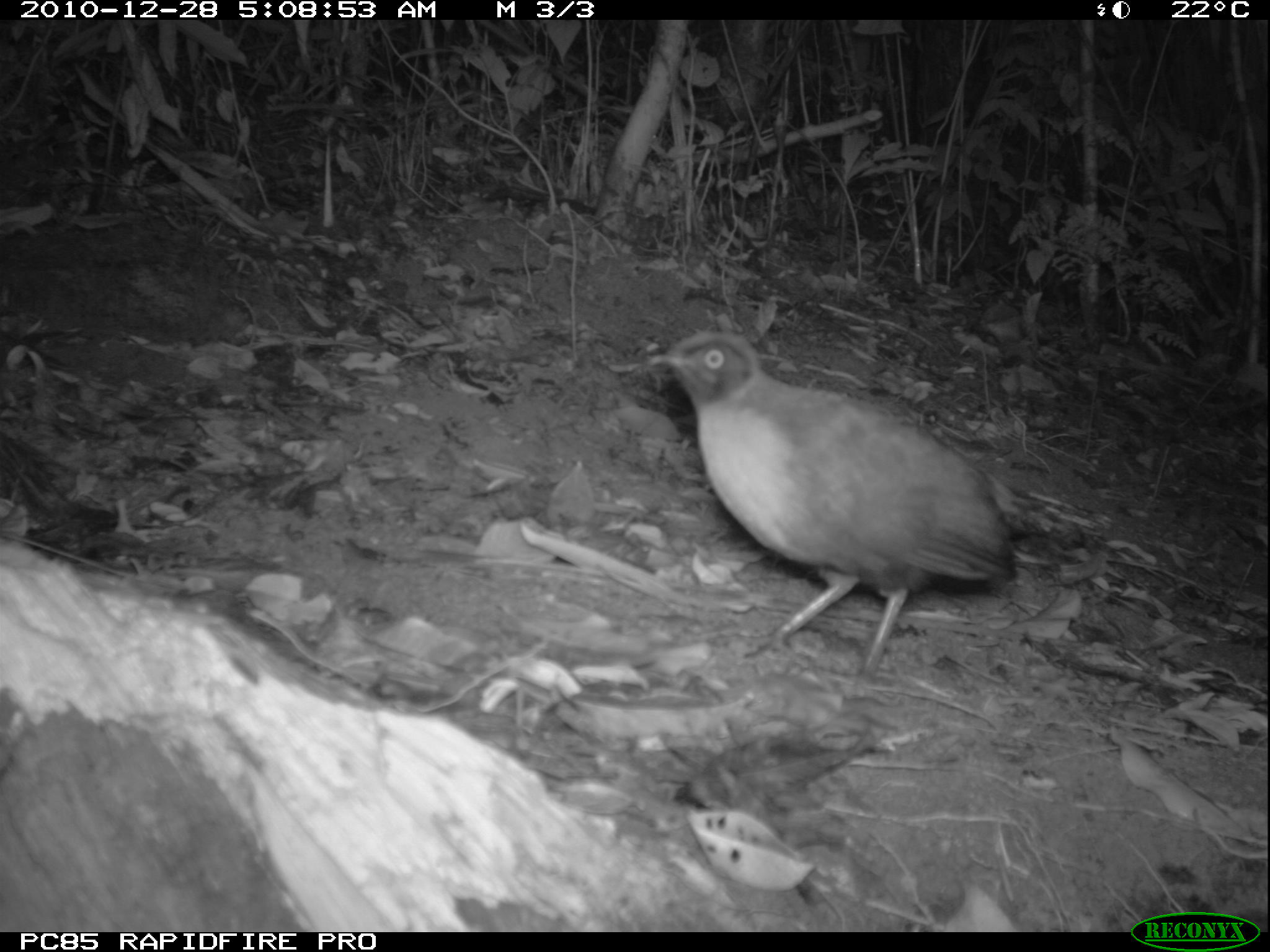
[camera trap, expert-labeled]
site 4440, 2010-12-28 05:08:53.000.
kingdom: Animalia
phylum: Chordata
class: Aves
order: Passeriformes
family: Cisticolidae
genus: Cisticola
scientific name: Cisticola cherina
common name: madagascar cisticola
Cisticola cherina (madagascar cisticola), count 1.